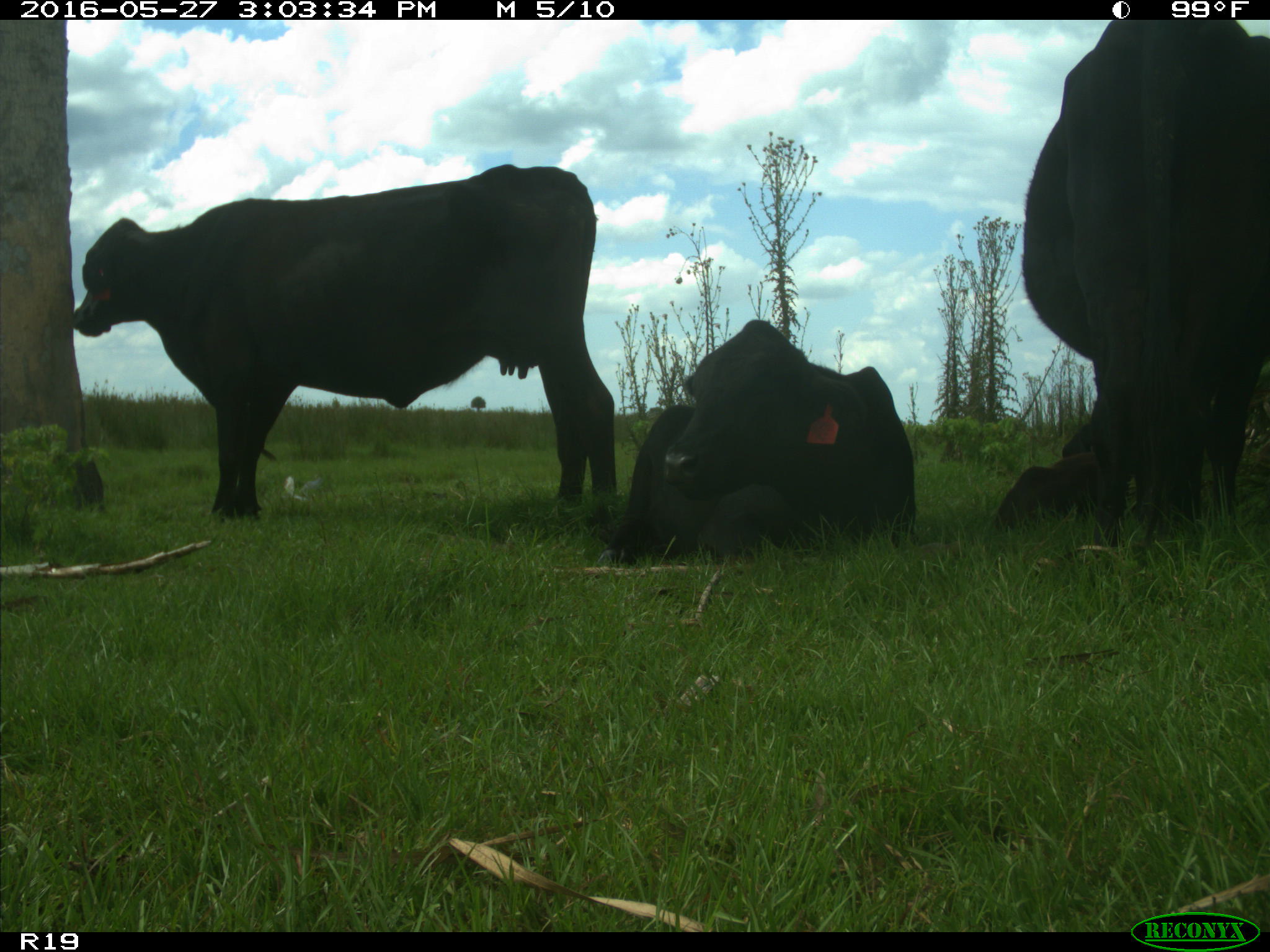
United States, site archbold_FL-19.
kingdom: Animalia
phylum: Chordata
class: Mammalia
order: Artiodactyla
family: Bovidae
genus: Bos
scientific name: Bos taurus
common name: domestic cow